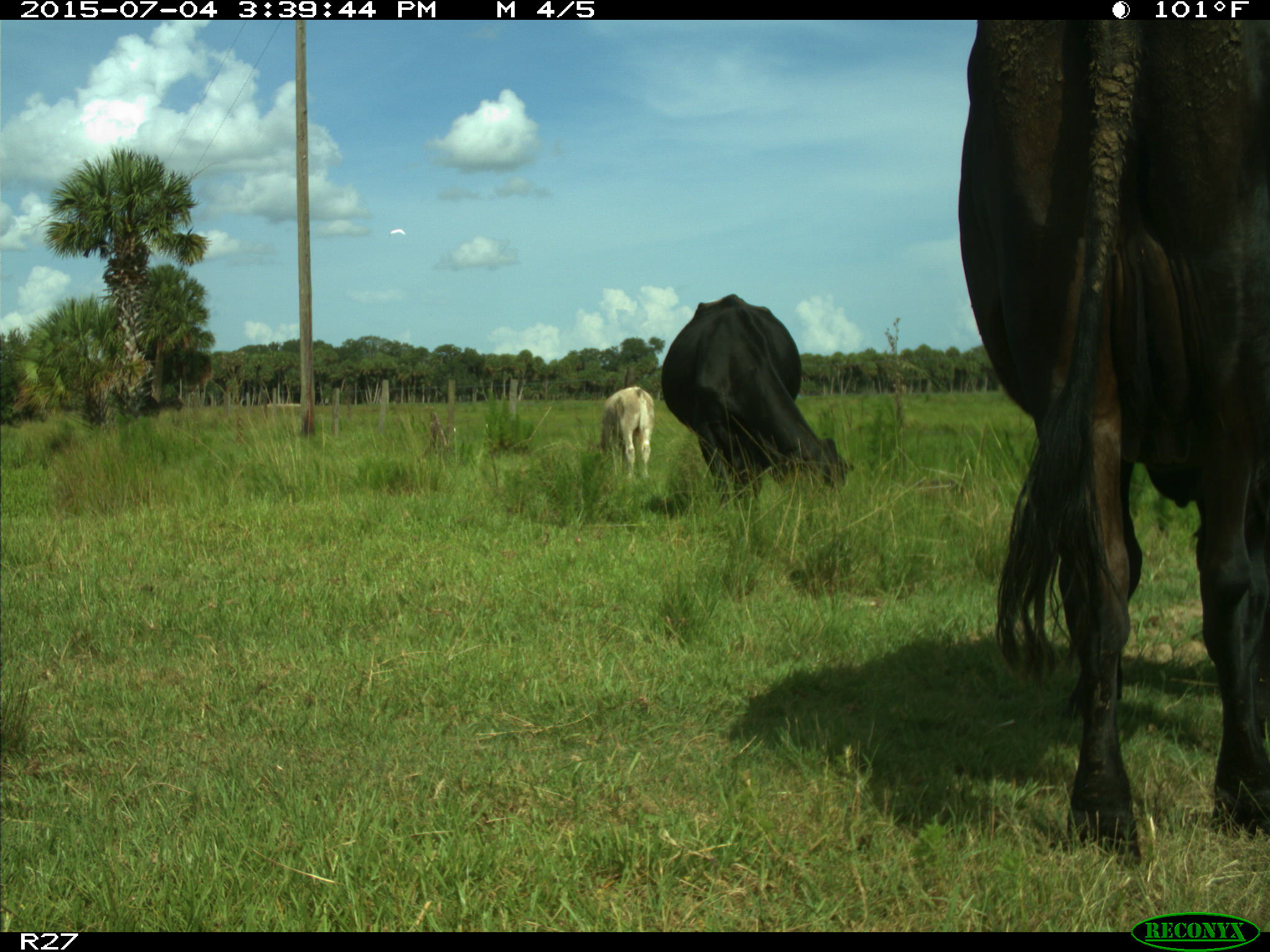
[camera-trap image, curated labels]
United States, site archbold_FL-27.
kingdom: Animalia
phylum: Chordata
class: Mammalia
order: Artiodactyla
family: Bovidae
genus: Bos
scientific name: Bos taurus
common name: domestic cow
Bos taurus (domestic cow).